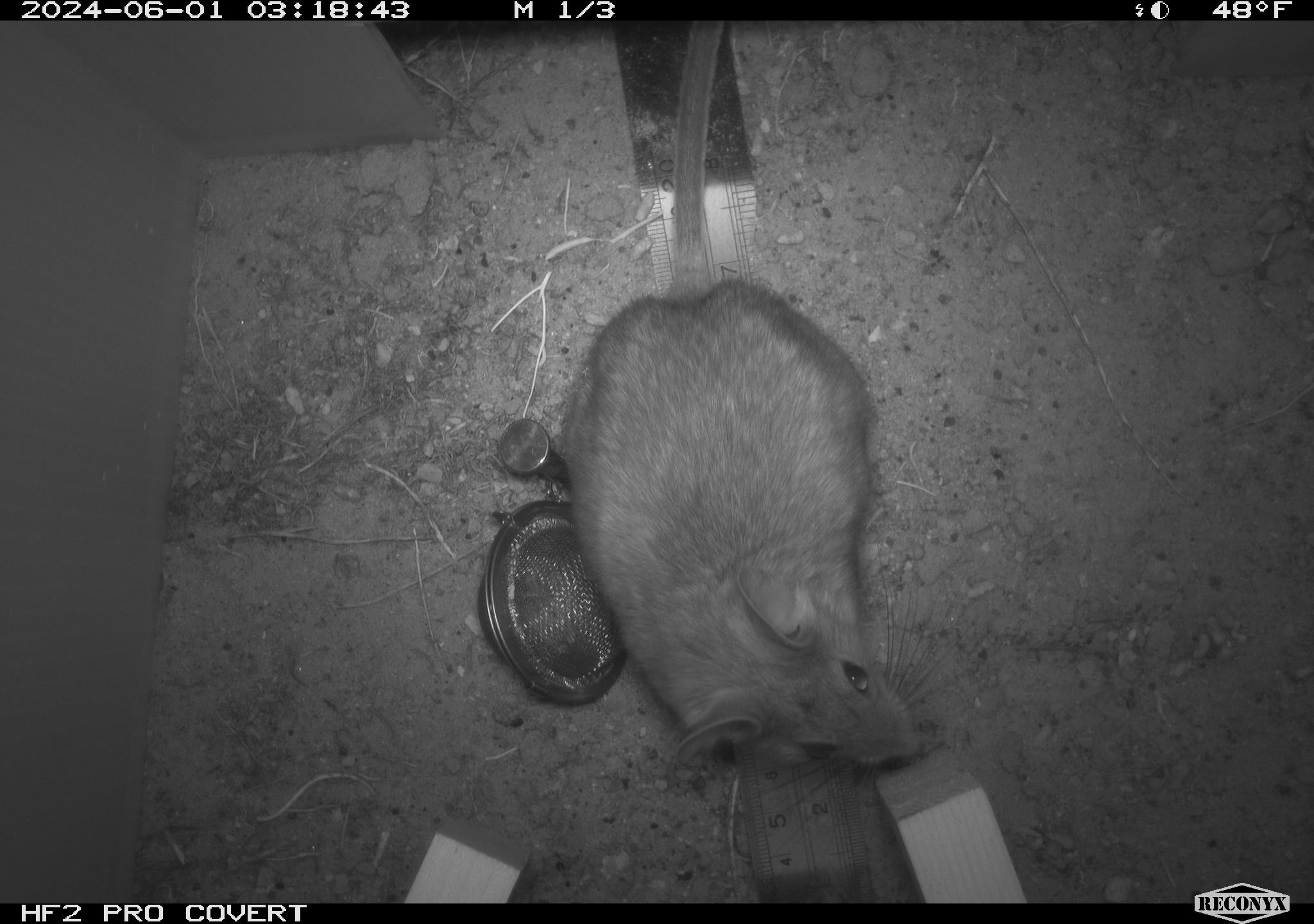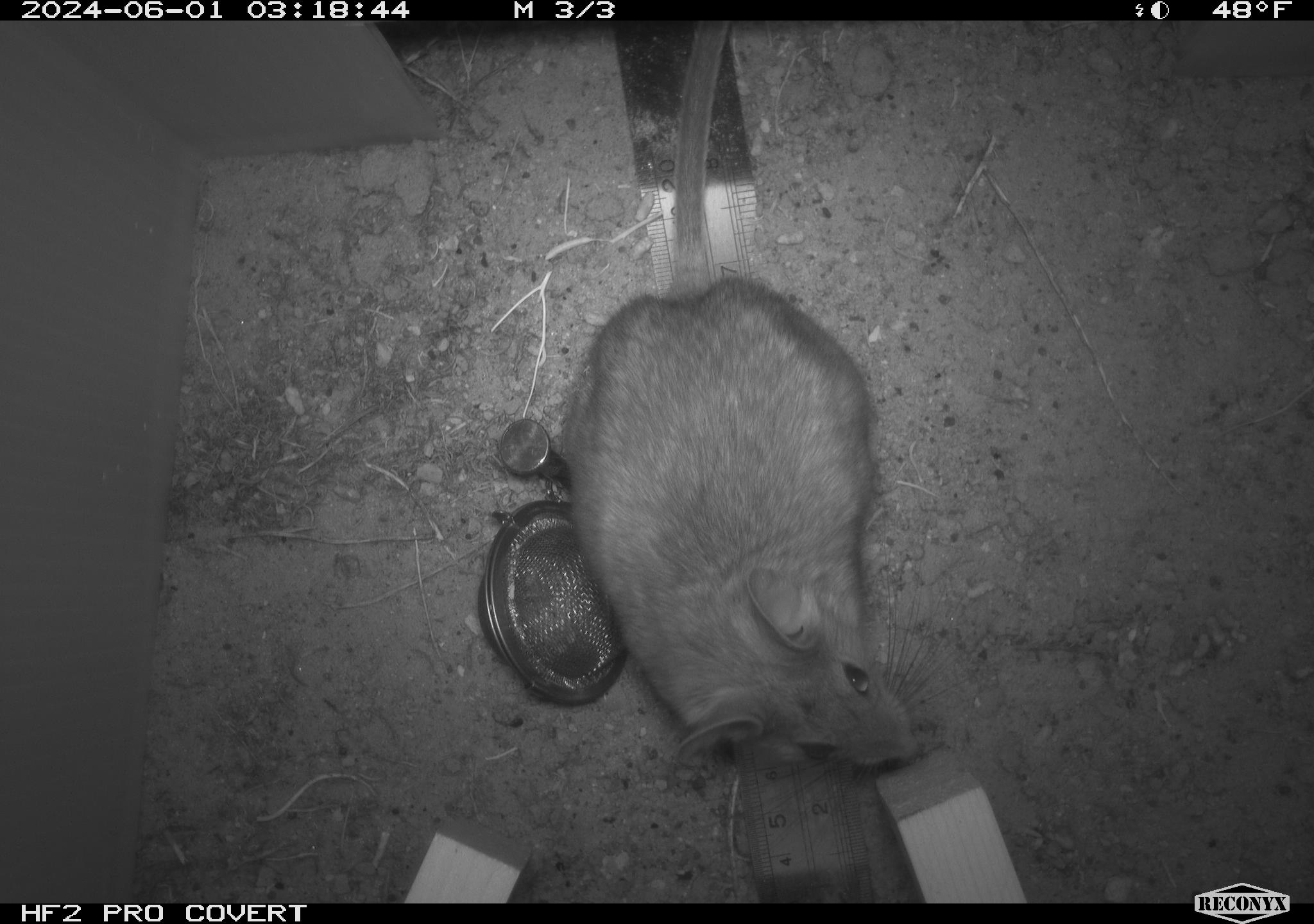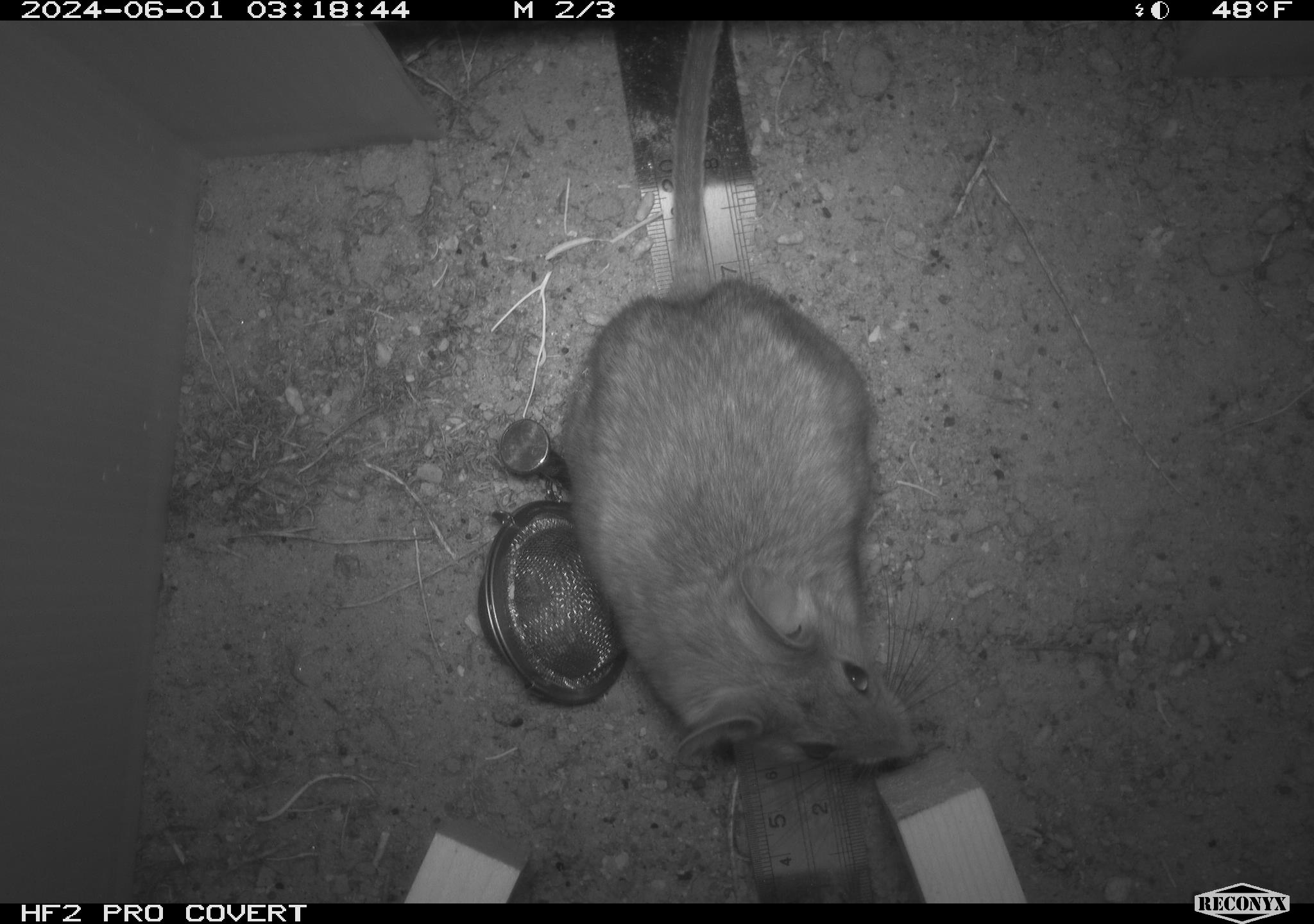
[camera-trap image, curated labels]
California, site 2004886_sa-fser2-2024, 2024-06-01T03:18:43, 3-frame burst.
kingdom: Animalia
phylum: Chordata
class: Mammalia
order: Rodentia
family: Cricetidae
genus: Neotoma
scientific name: Neotoma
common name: pack rat or woodrat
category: neotoma species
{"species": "neotoma species (pack rat or woodrat) (Neotoma)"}